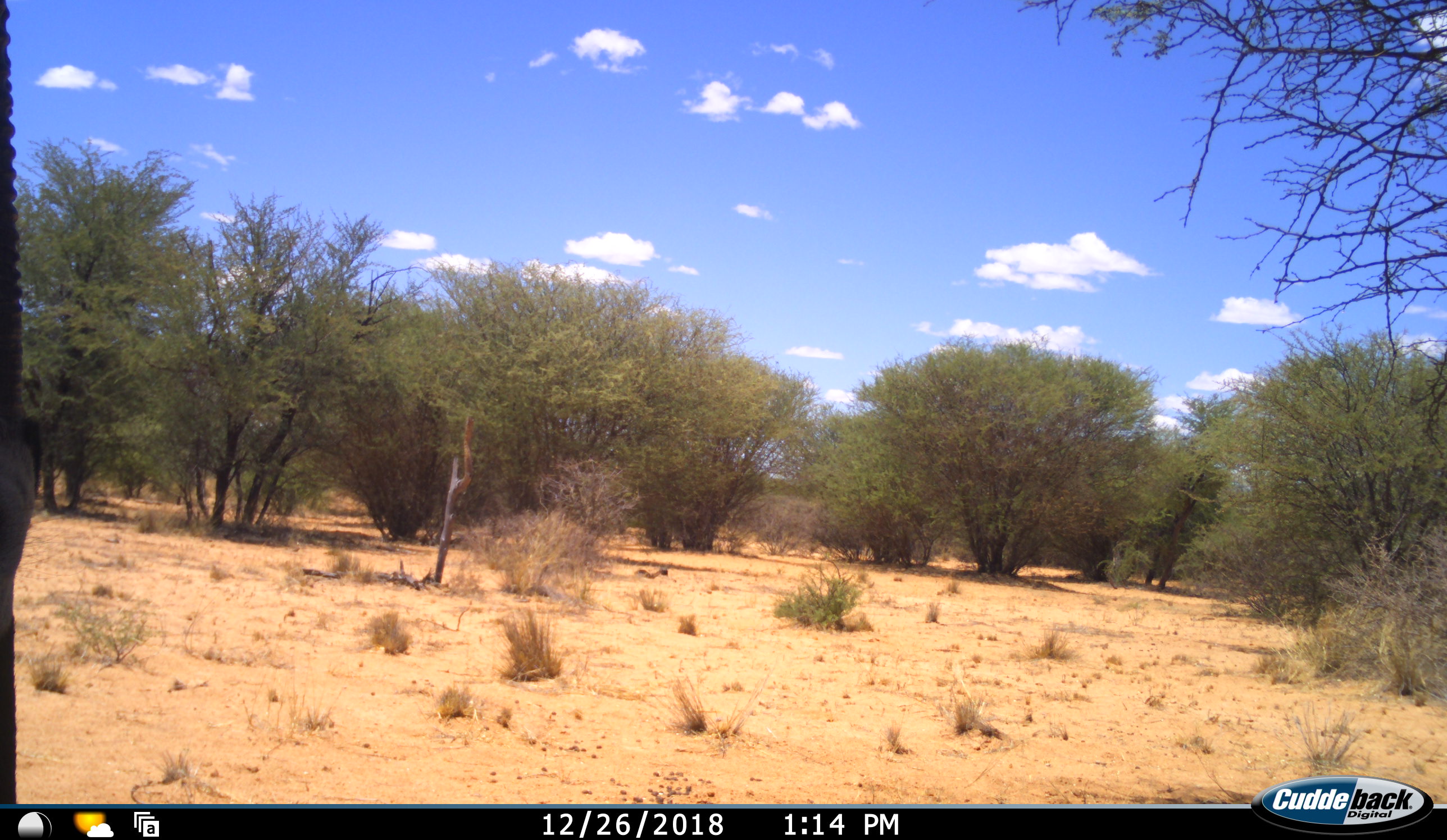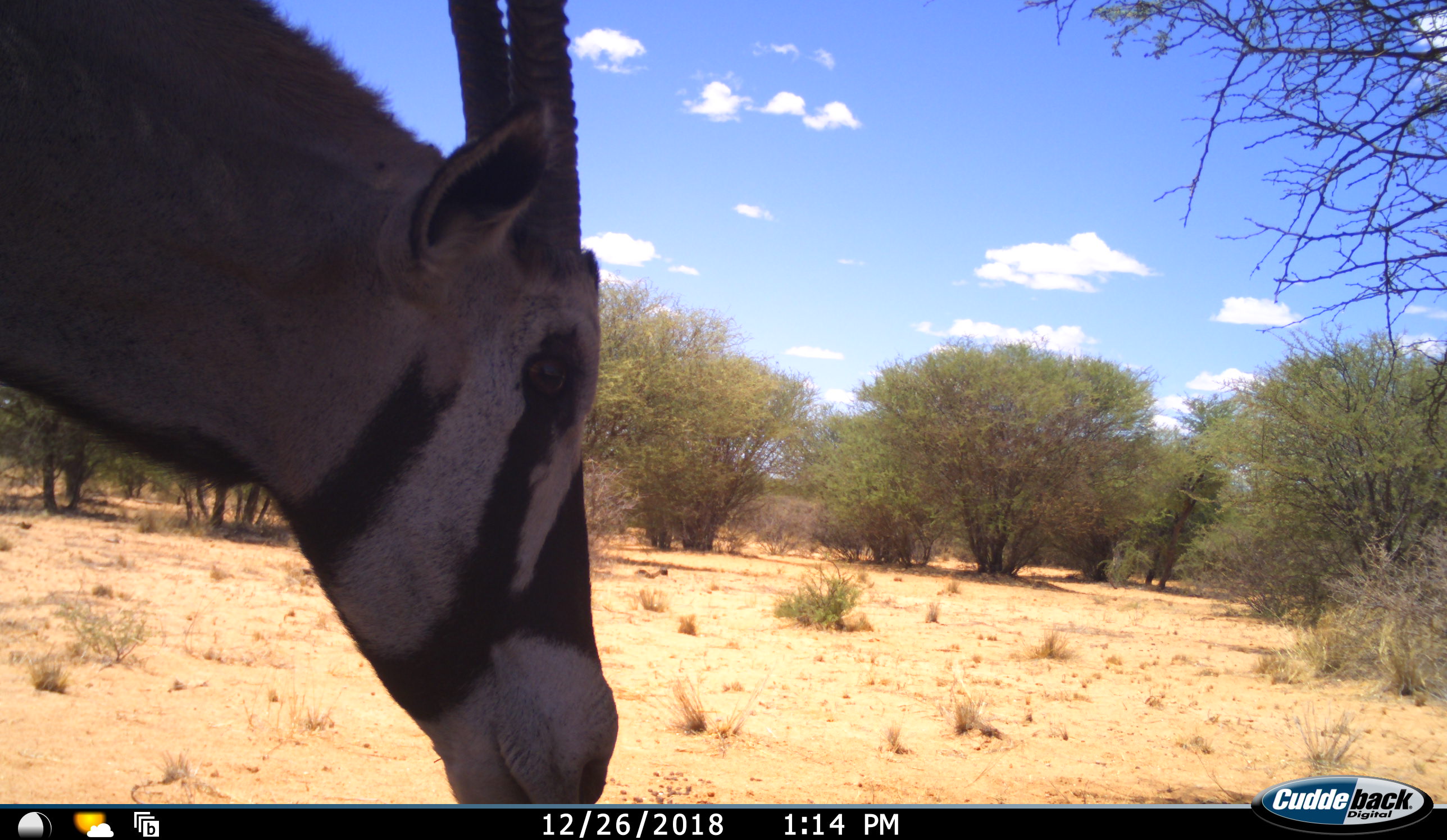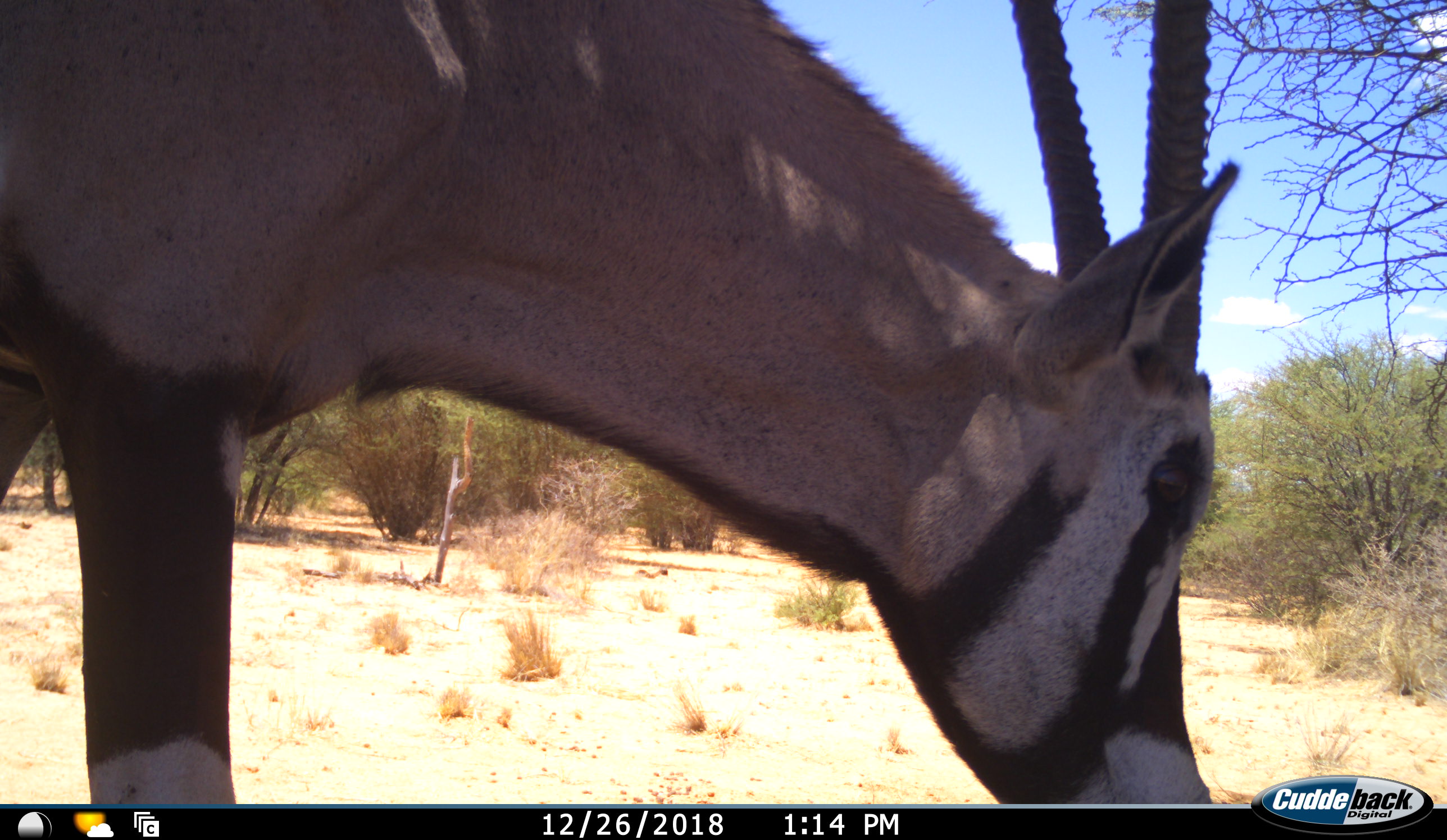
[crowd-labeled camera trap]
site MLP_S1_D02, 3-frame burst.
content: unidentified animal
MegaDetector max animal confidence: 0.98